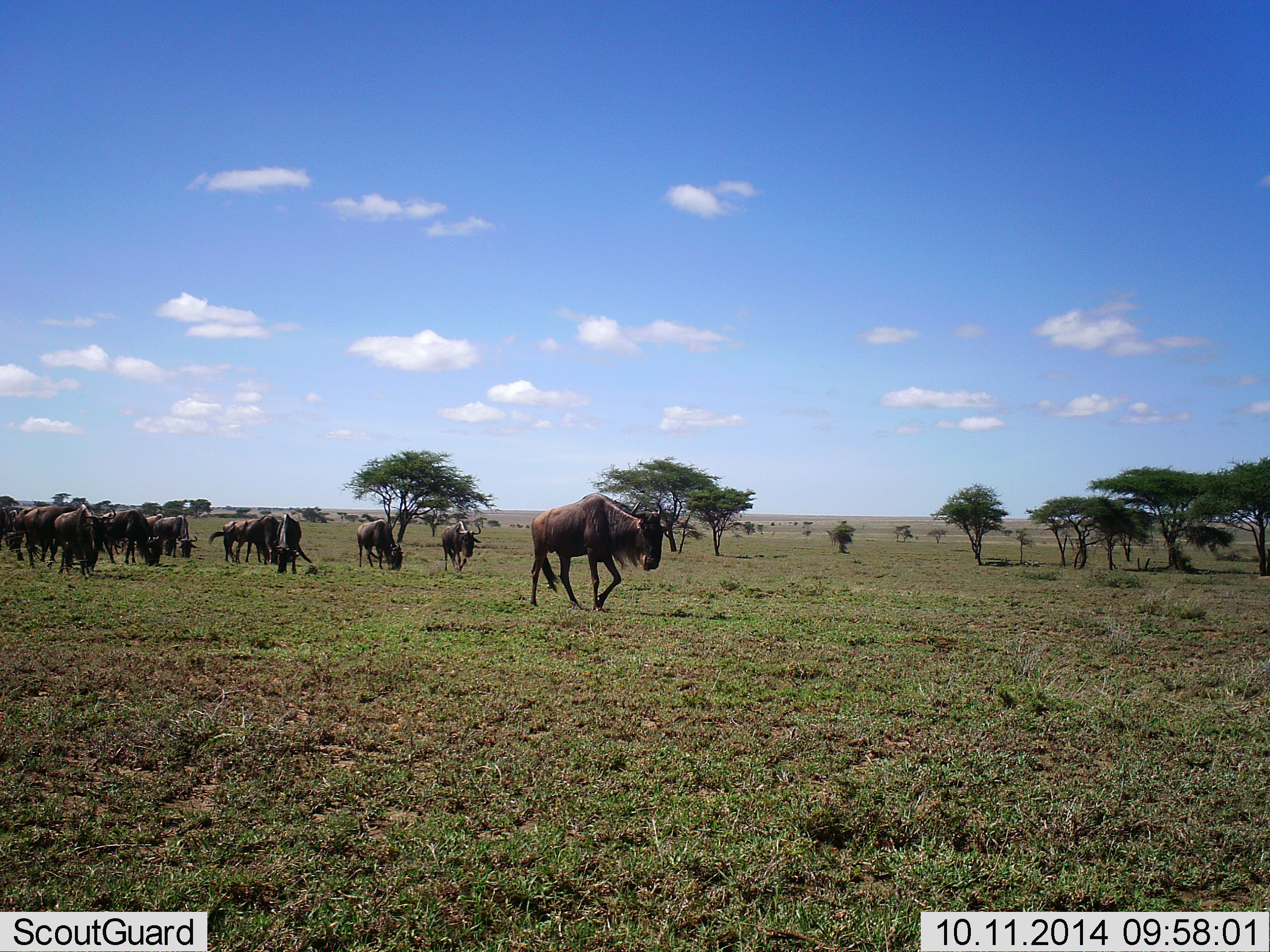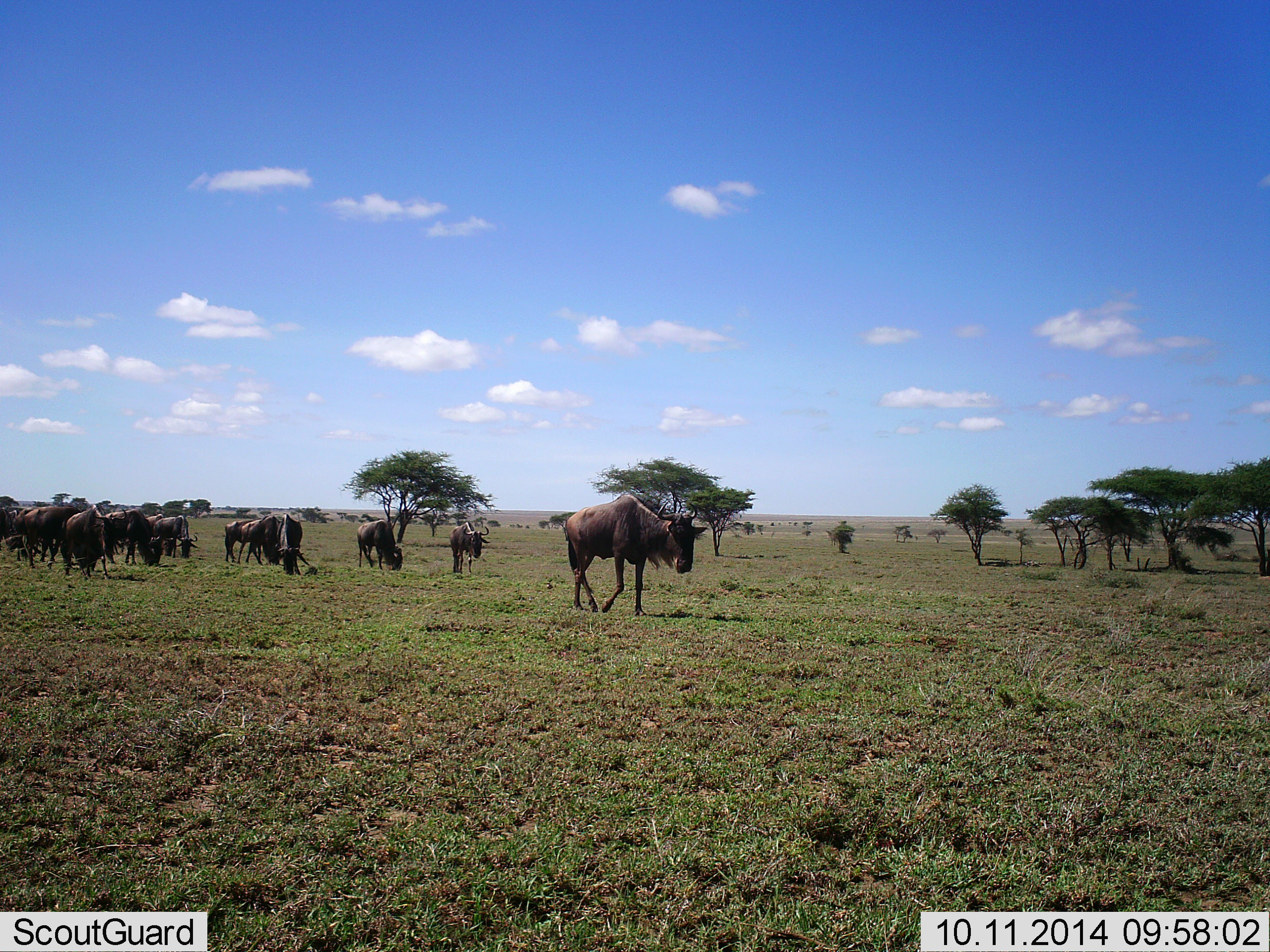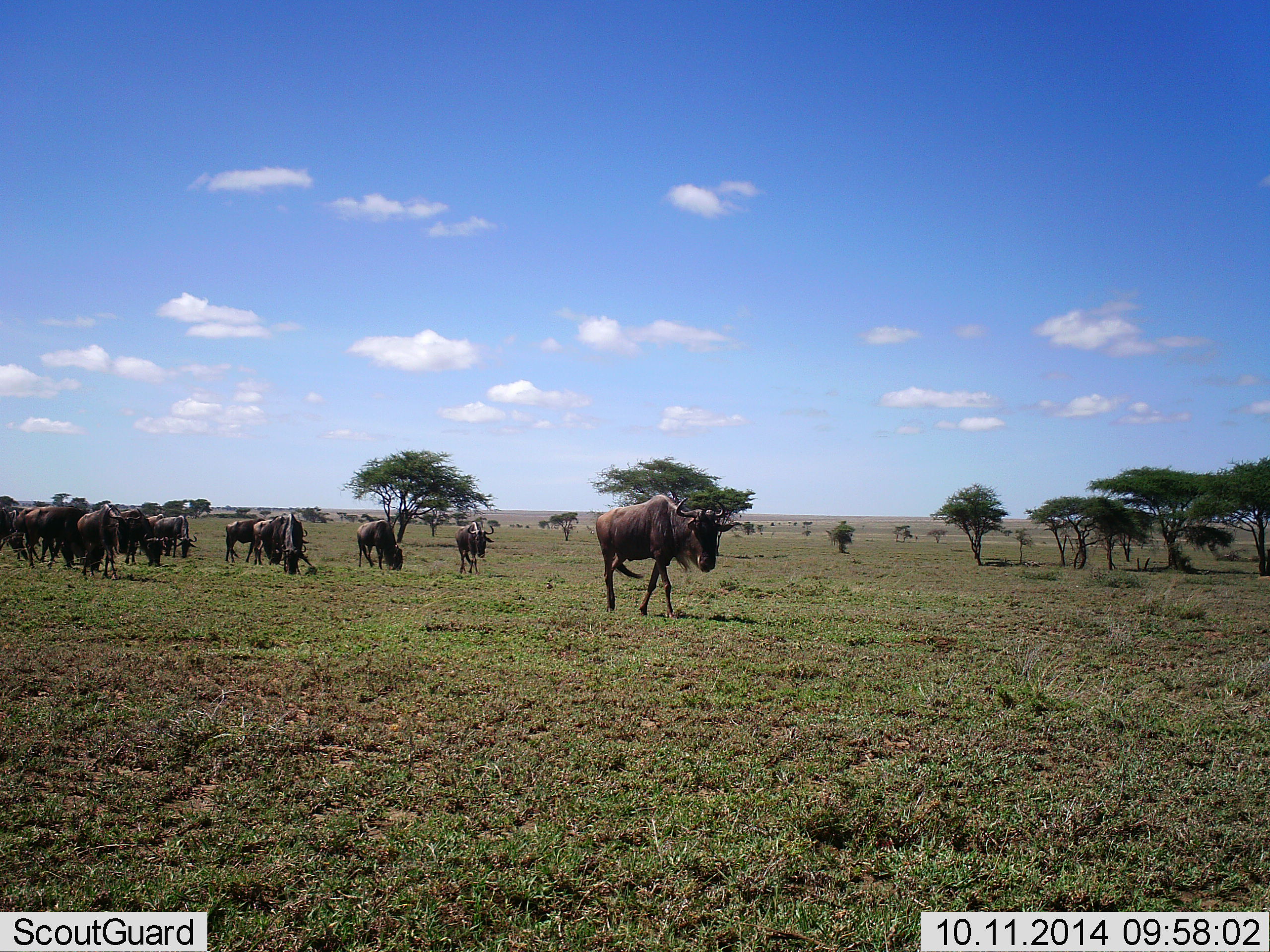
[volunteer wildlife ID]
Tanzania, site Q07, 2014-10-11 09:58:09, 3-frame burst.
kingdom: Animalia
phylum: Chordata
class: Mammalia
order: Artiodactyla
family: Bovidae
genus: Connochaetes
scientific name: Connochaetes taurinus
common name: blue wildebeest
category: wildebeest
Wildebeest (blue wildebeest) (Connochaetes taurinus), count 11-50. Behavior (volunteer vote fractions): standing 20%, resting 0%, moving 80%, interacting 0%. Young present (vote fraction): 10%. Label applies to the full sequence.